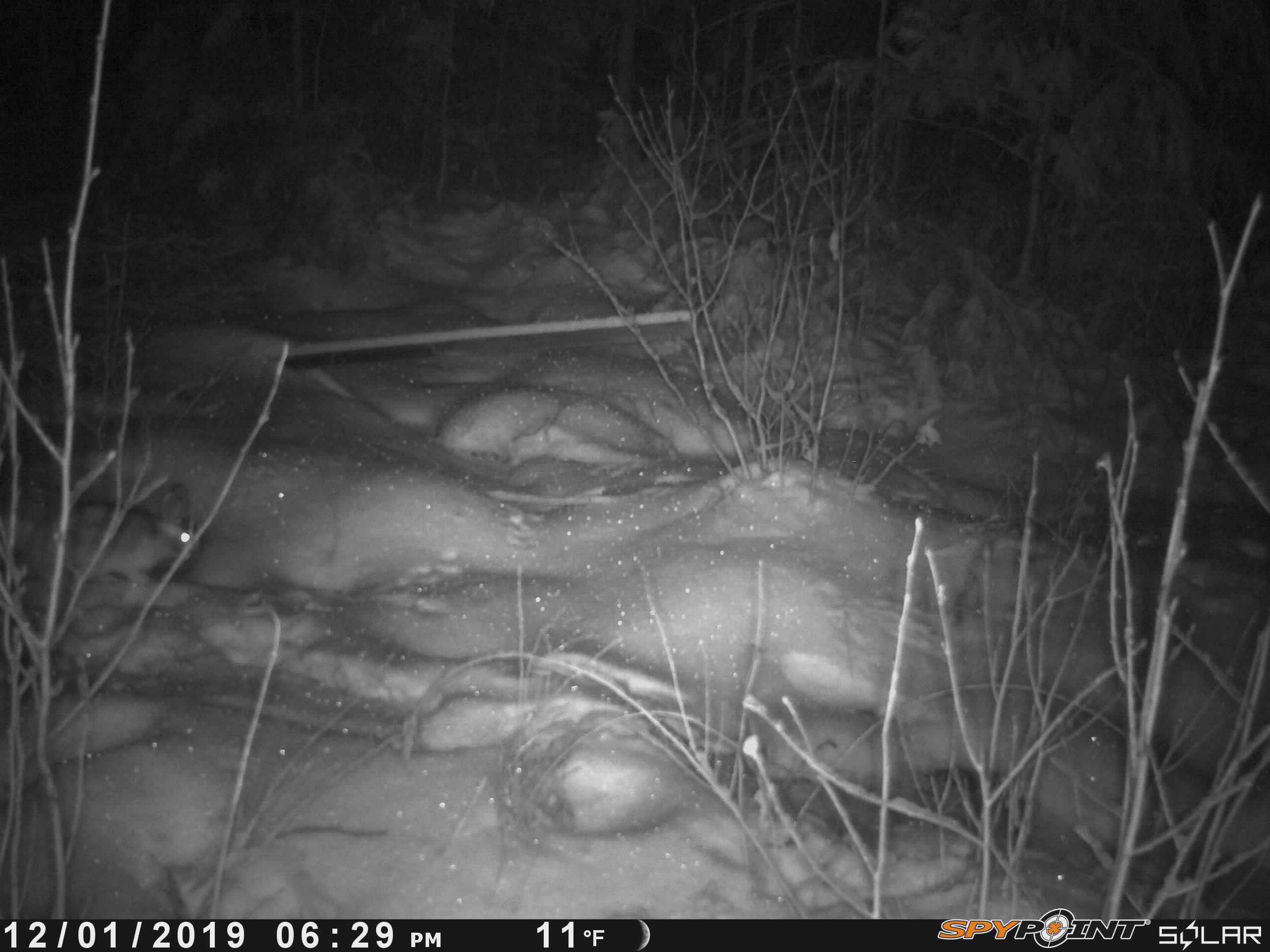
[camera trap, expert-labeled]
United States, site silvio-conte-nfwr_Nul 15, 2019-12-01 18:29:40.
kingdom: Animalia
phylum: Chordata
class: Mammalia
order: Lagomorpha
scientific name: Lagomorpha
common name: rabbit or hare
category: rabbit or hare sp.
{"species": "rabbit or hare sp. (rabbit or hare) (Lagomorpha)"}